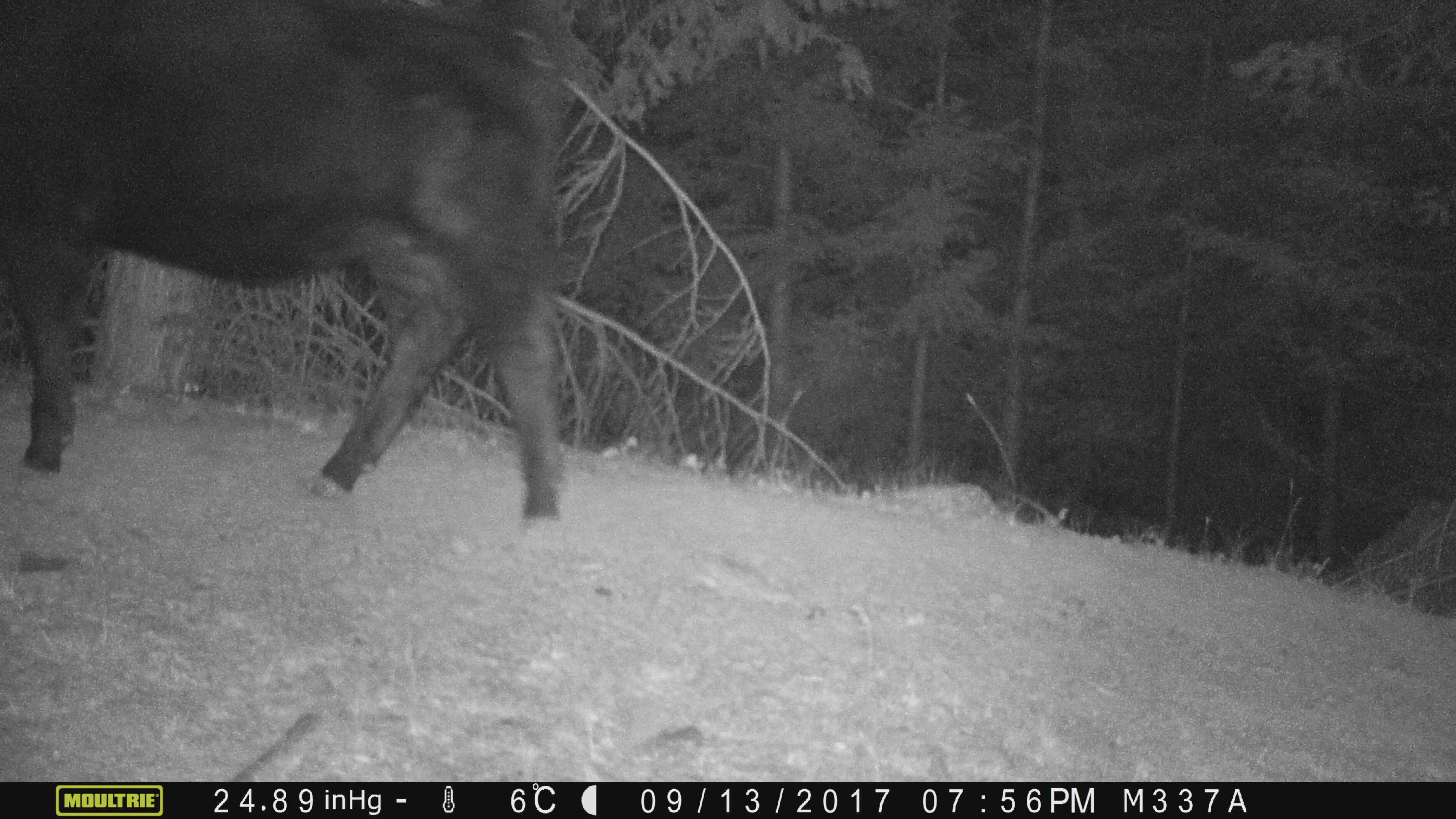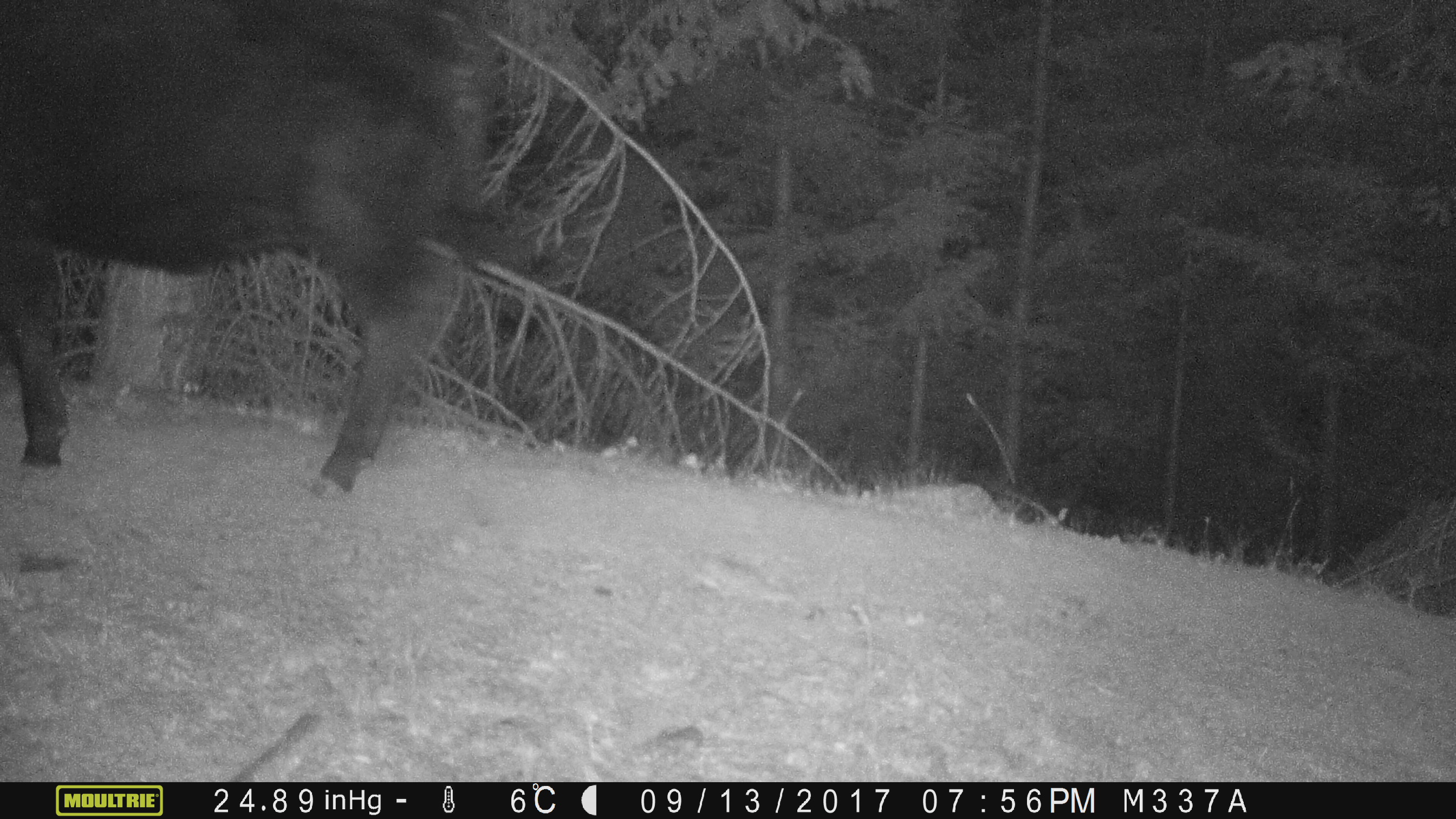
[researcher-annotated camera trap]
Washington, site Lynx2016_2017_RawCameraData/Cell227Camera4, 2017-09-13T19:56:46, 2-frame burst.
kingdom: Animalia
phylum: Chordata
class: Mammalia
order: Artiodactyla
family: Bovidae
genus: Bos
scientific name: Bos taurus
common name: domestic cattle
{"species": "domestic cattle (Bos taurus)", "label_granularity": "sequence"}